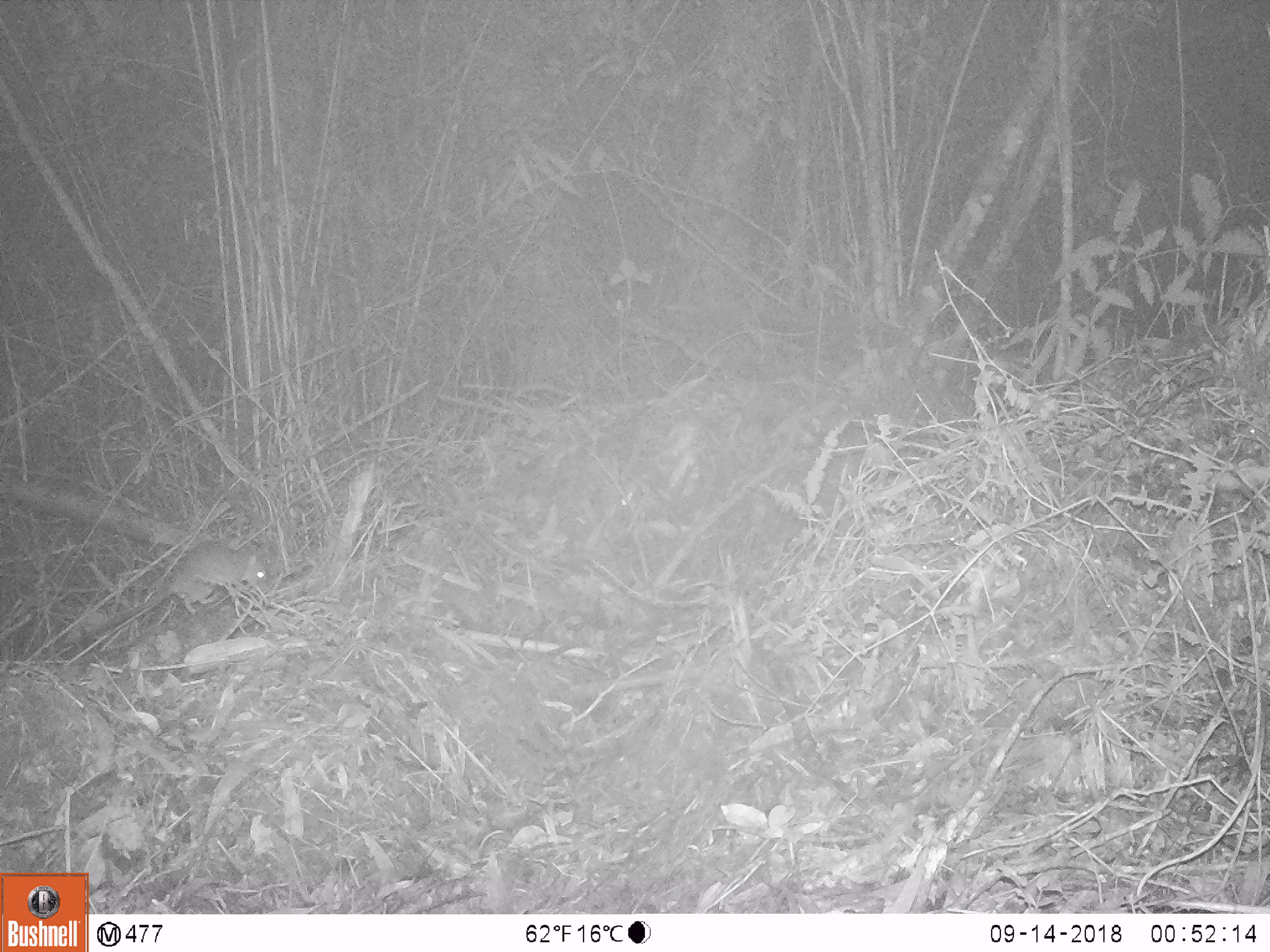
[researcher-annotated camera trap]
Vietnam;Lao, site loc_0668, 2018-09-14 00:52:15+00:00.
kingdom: Animalia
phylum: Chordata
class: Mammalia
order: Rodentia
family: Muridae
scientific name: Muridae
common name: old-world mice and rats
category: unidentified murid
Unidentified murid (old-world mice and rats) (Muridae). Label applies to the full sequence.